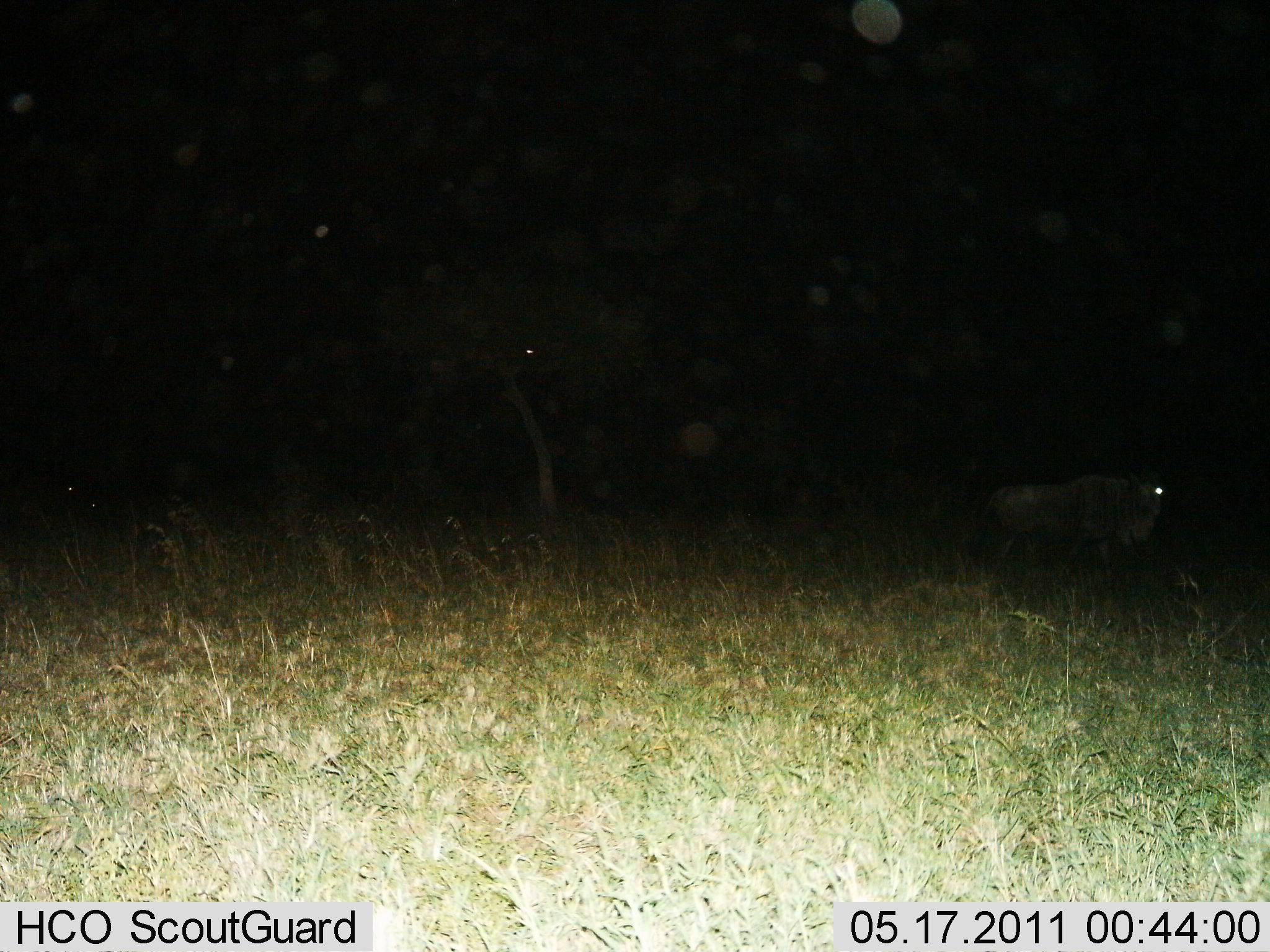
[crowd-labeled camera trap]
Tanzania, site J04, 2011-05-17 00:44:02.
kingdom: Animalia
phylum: Chordata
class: Mammalia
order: Artiodactyla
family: Bovidae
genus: Connochaetes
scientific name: Connochaetes taurinus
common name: blue wildebeest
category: wildebeest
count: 1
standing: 73%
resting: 9%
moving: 27%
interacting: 0%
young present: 9%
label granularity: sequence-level